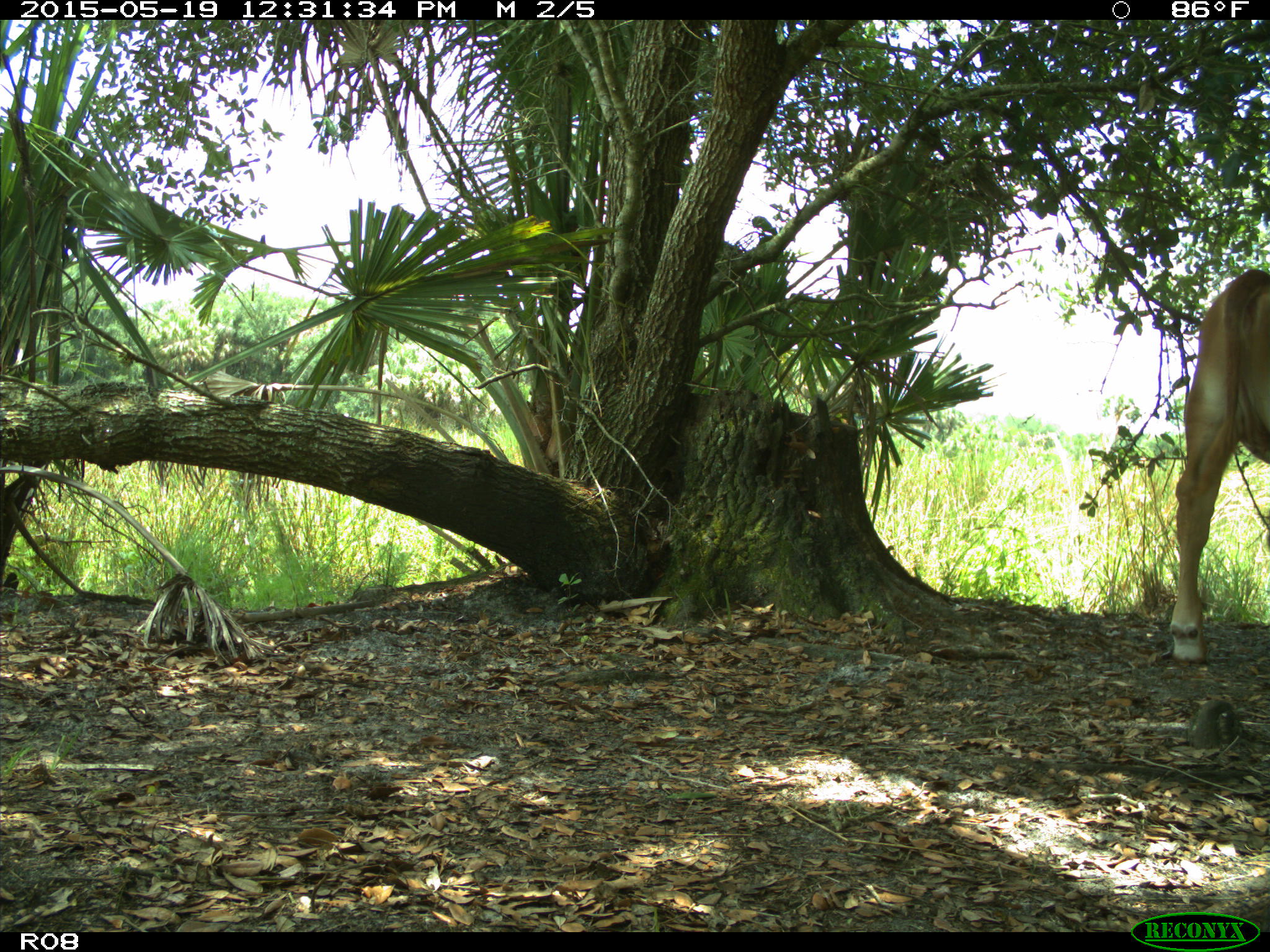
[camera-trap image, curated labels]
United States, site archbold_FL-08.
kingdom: Animalia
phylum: Chordata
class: Mammalia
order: Artiodactyla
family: Bovidae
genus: Bos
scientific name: Bos taurus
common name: domestic cow